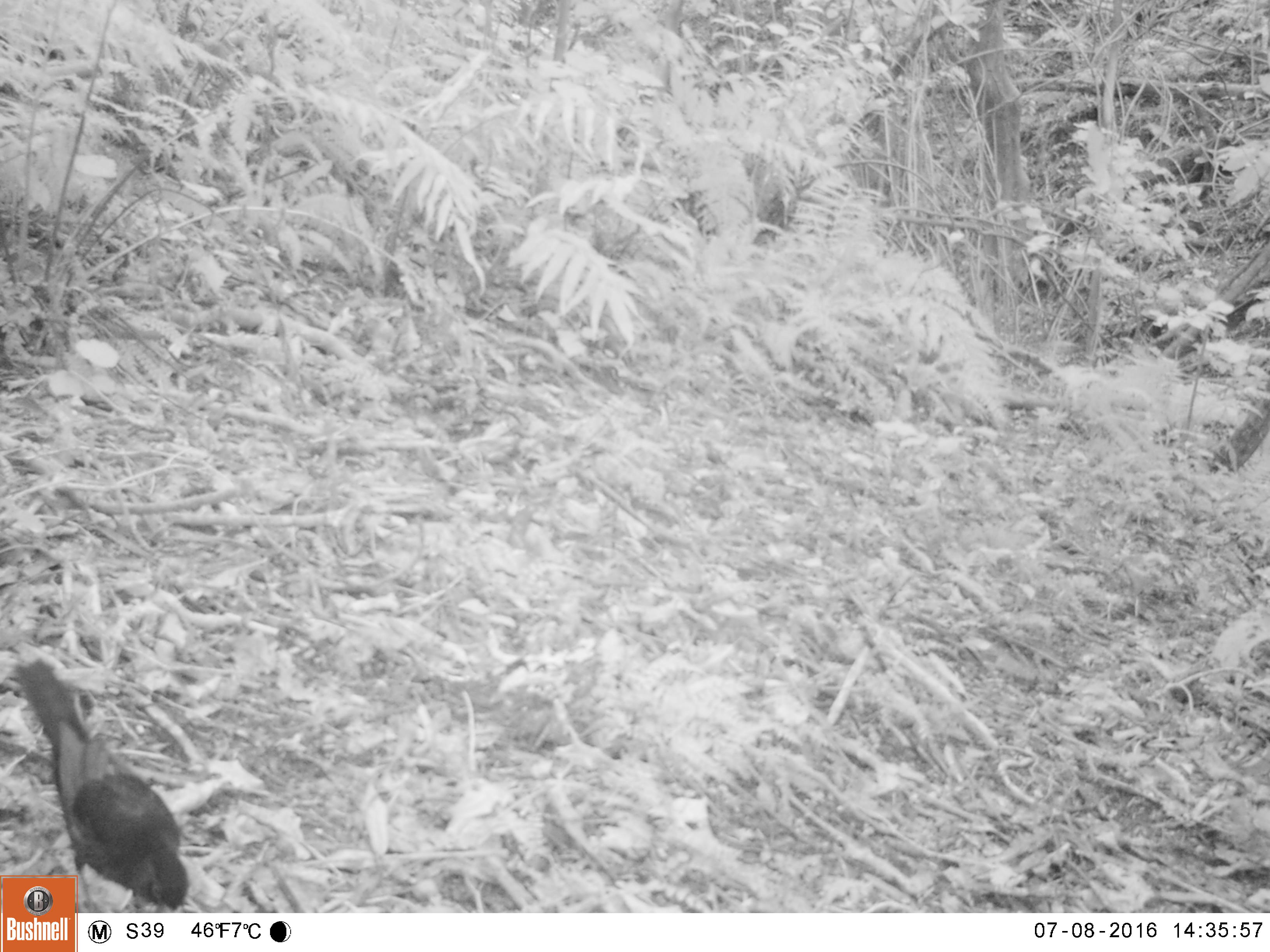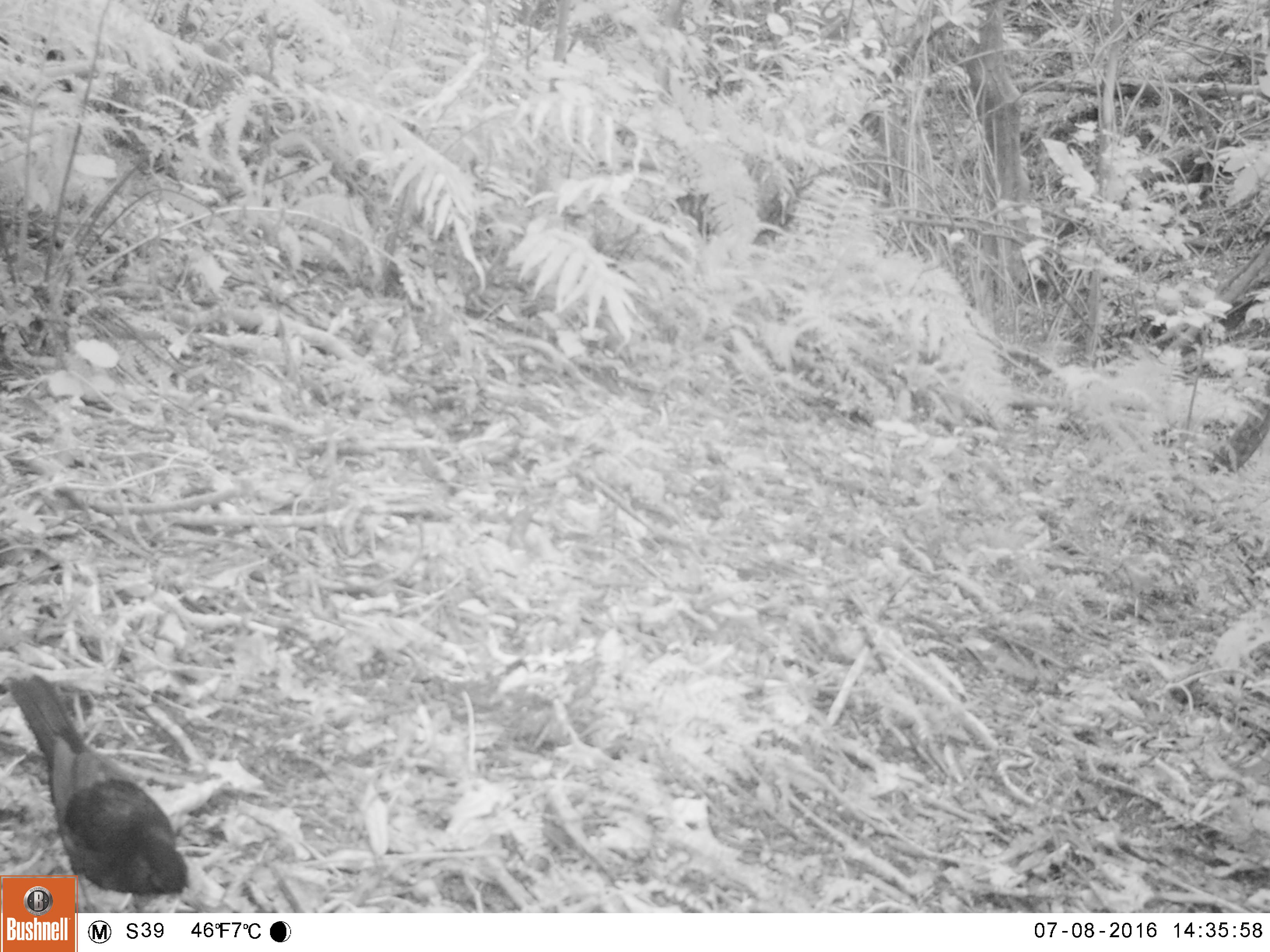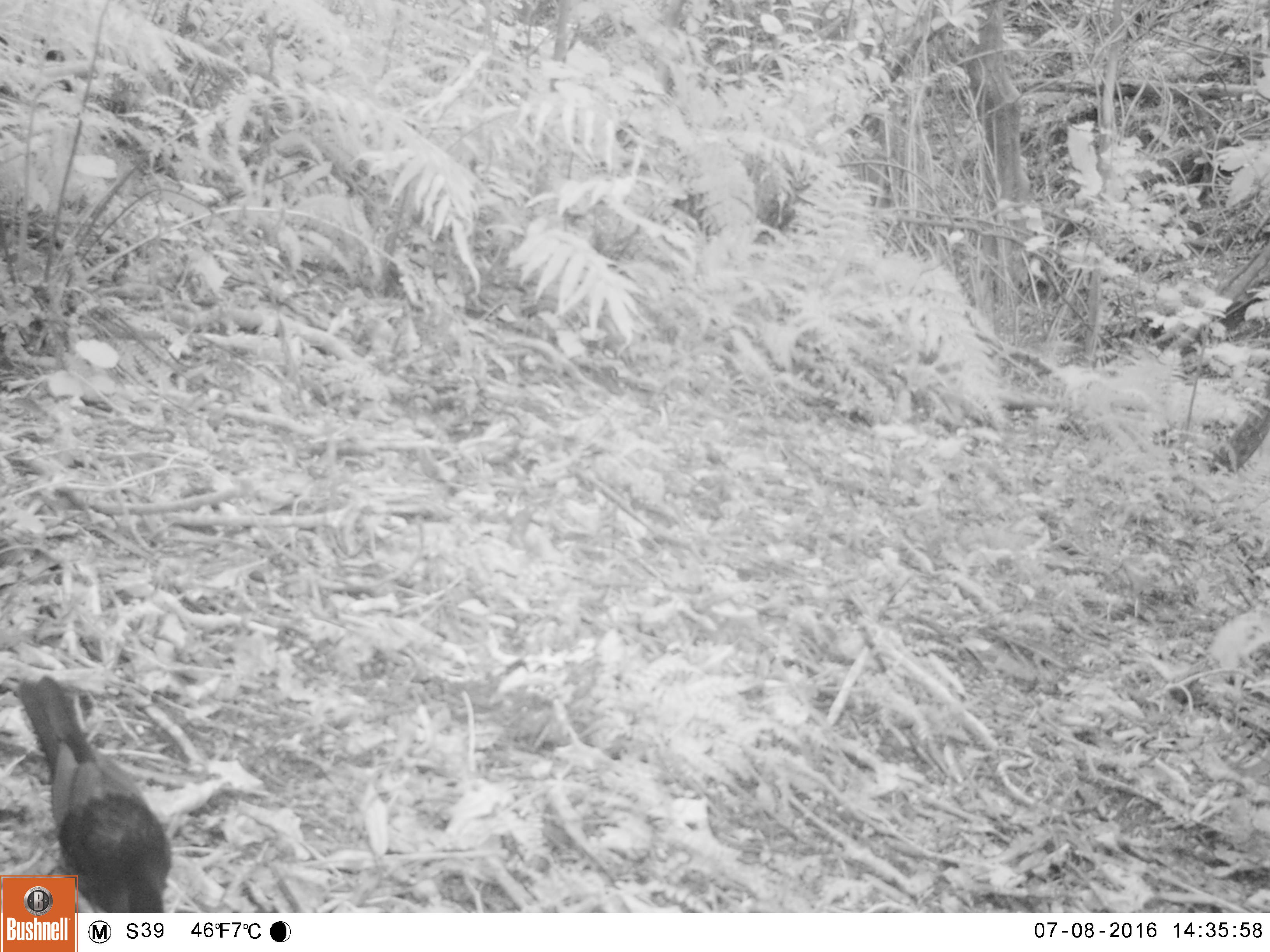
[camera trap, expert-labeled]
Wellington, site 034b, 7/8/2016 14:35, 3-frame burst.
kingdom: Animalia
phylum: Chordata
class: Aves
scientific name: Aves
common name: bird